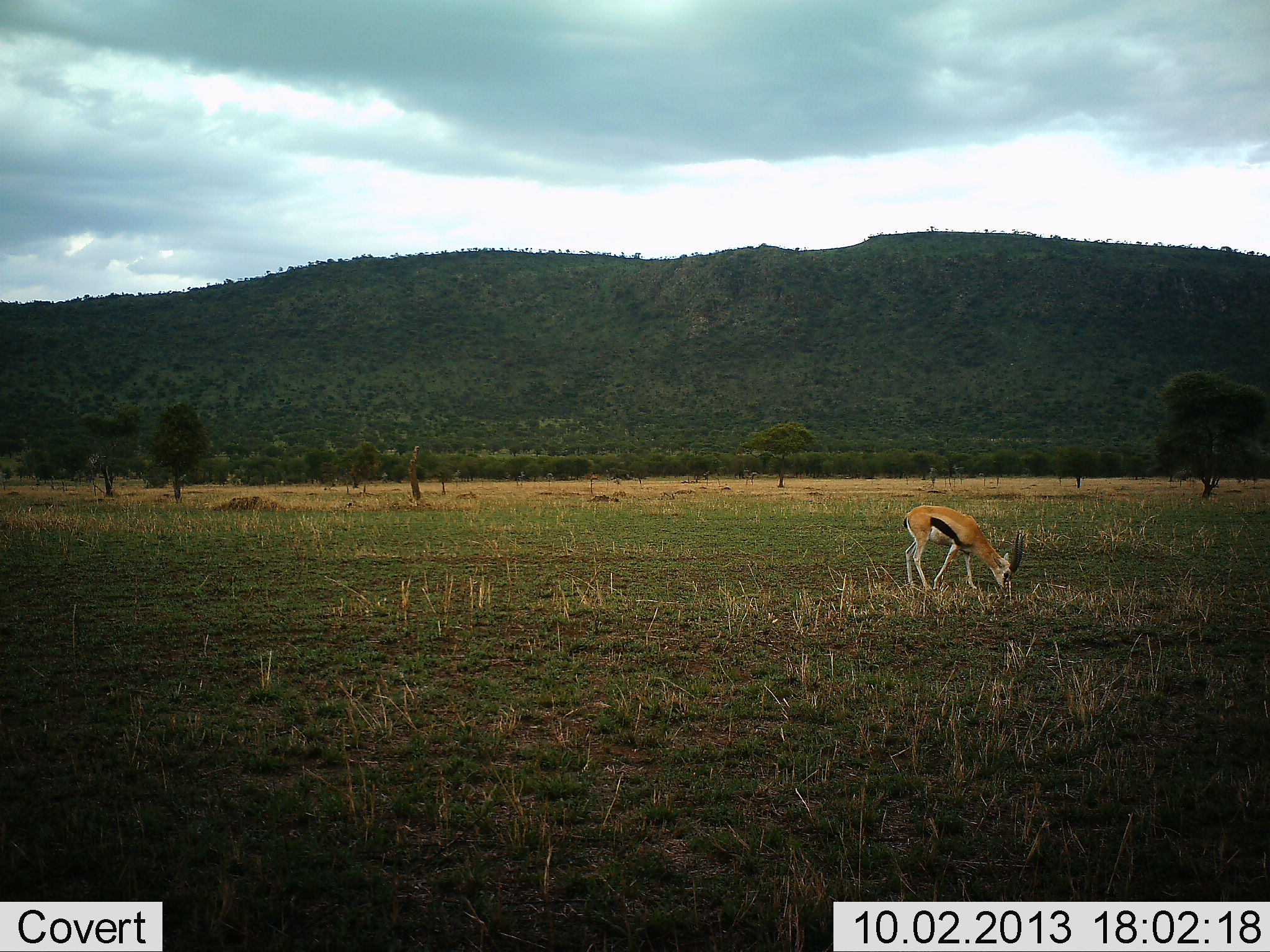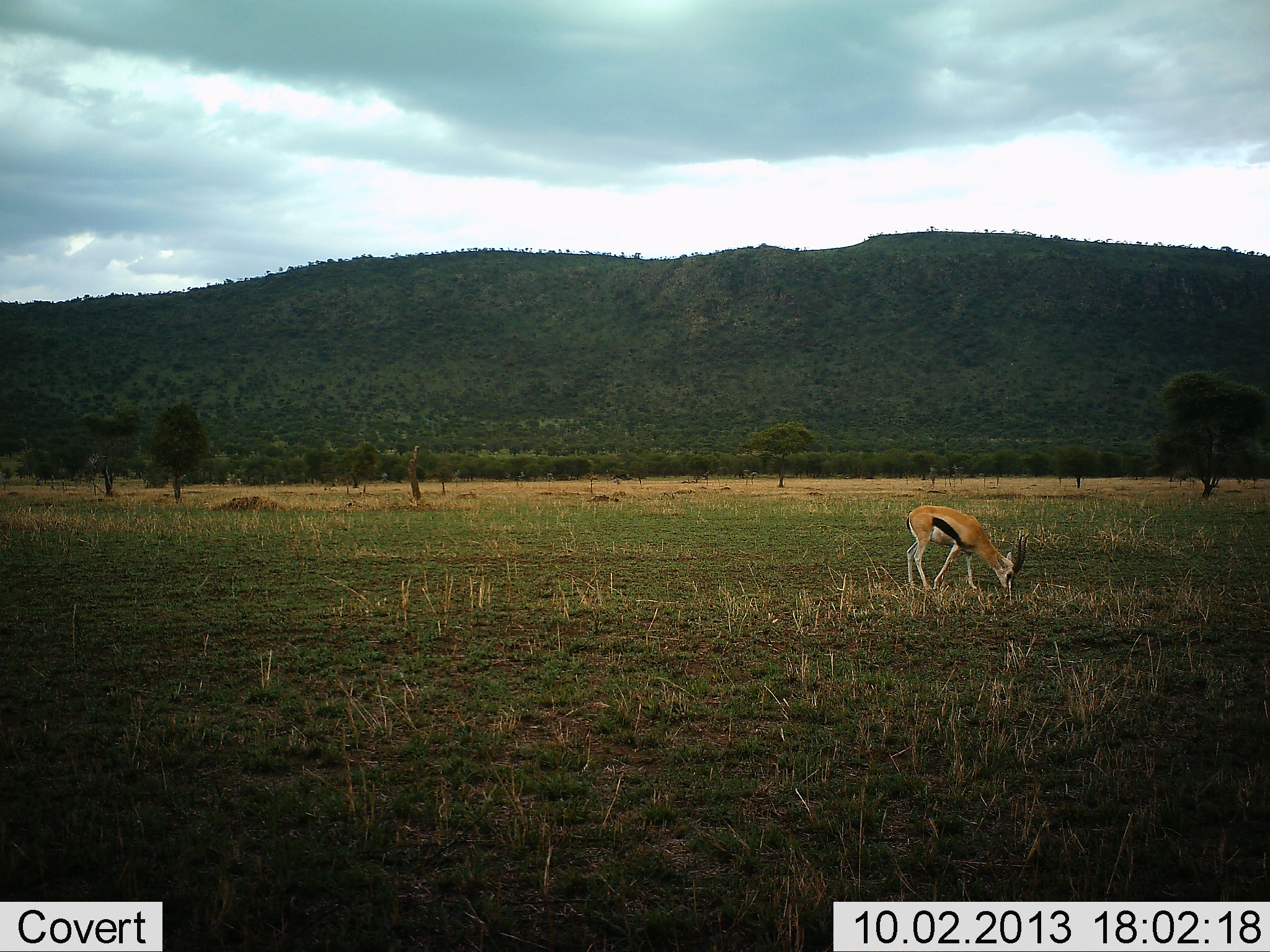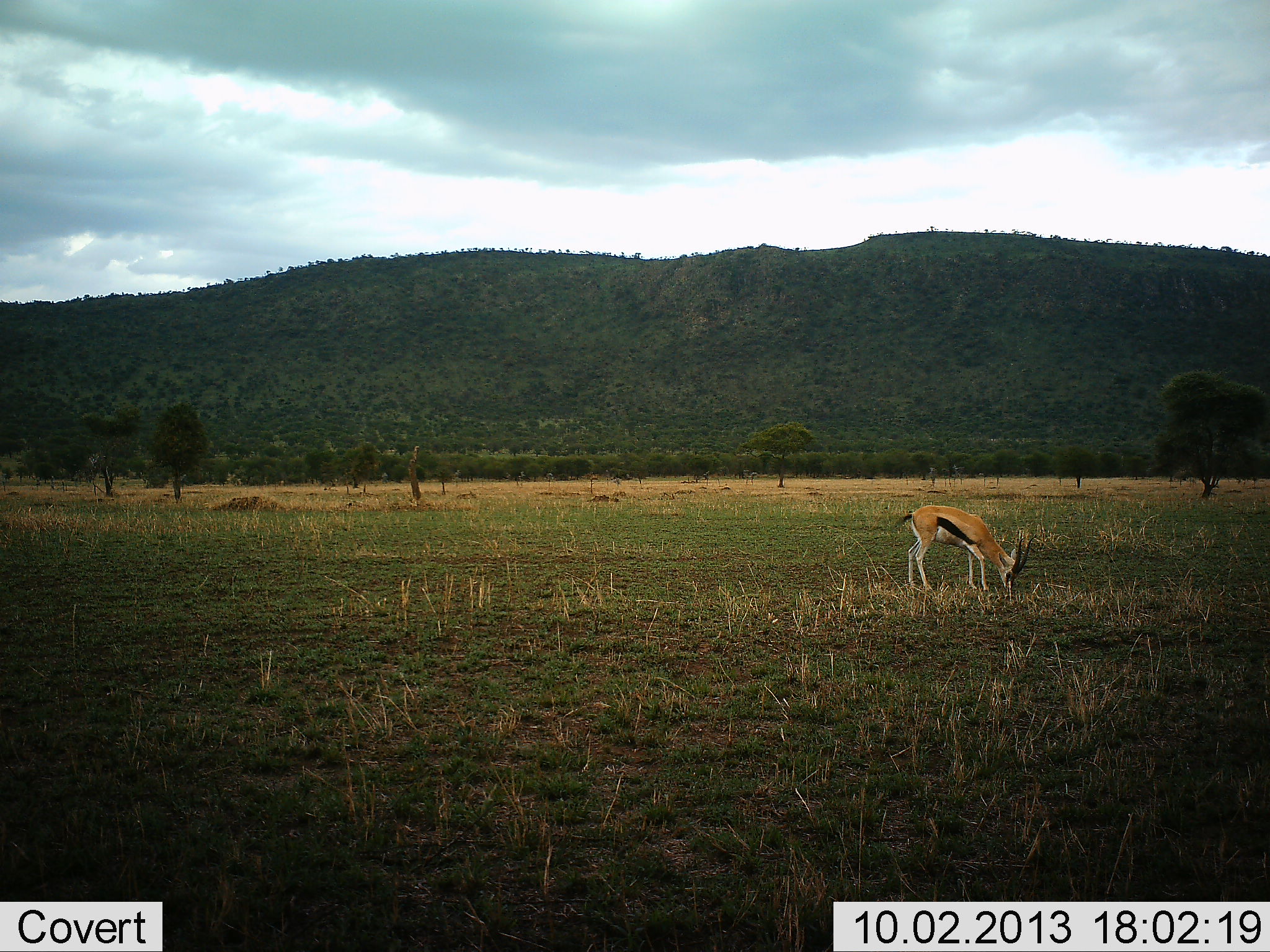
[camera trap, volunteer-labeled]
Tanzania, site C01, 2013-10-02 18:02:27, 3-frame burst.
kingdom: Animalia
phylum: Chordata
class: Mammalia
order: Artiodactyla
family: Bovidae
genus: Eudorcas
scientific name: Eudorcas thomsonii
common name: thomson's gazelle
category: gazellethomsons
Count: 1.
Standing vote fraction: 33%.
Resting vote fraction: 0%.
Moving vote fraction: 7%.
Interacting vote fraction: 0%.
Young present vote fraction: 0%.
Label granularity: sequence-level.